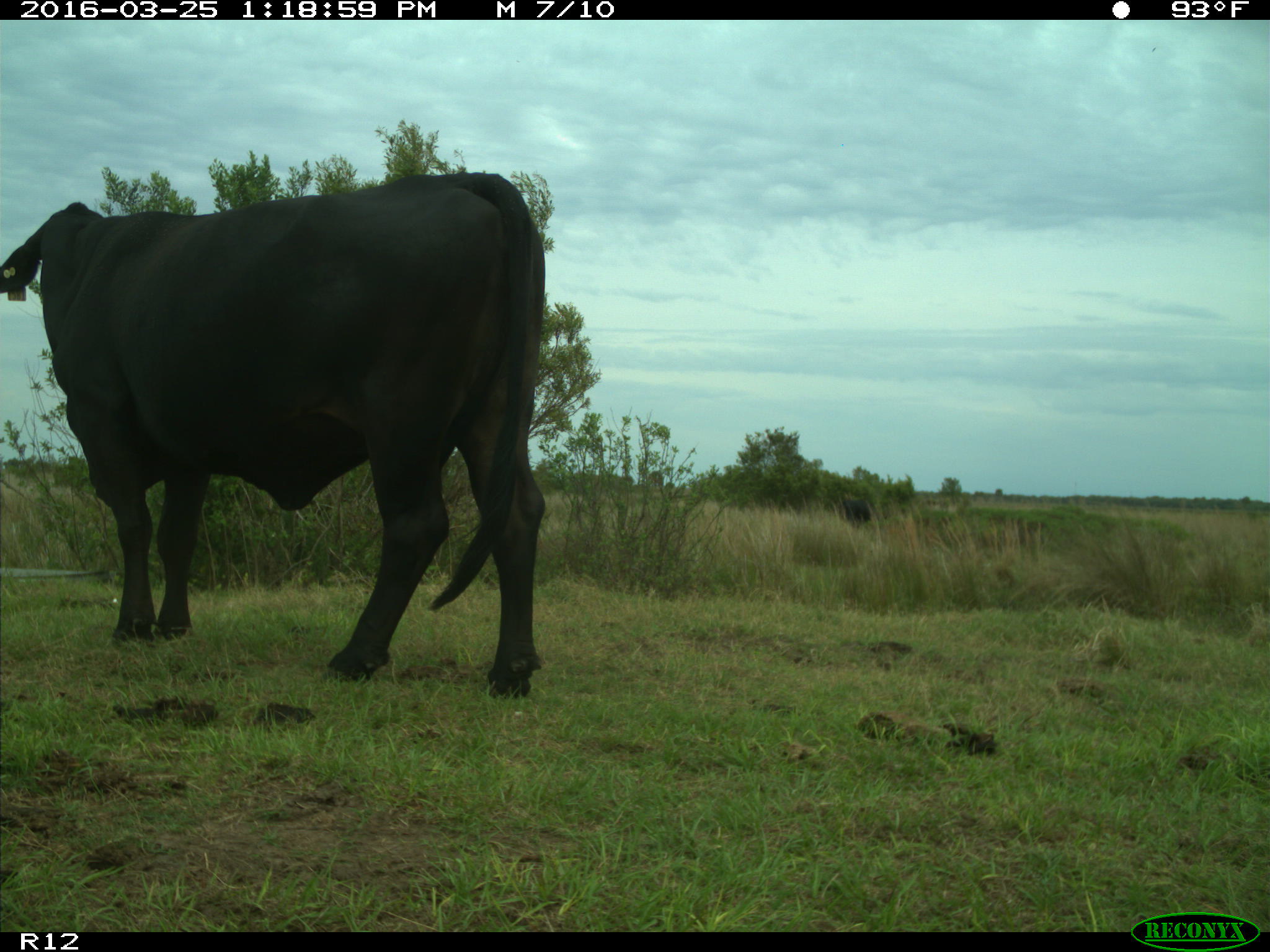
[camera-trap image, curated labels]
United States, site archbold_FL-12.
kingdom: Animalia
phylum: Chordata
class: Mammalia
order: Artiodactyla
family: Bovidae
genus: Bos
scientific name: Bos taurus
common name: domestic cow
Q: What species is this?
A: Bos taurus (domestic cow).